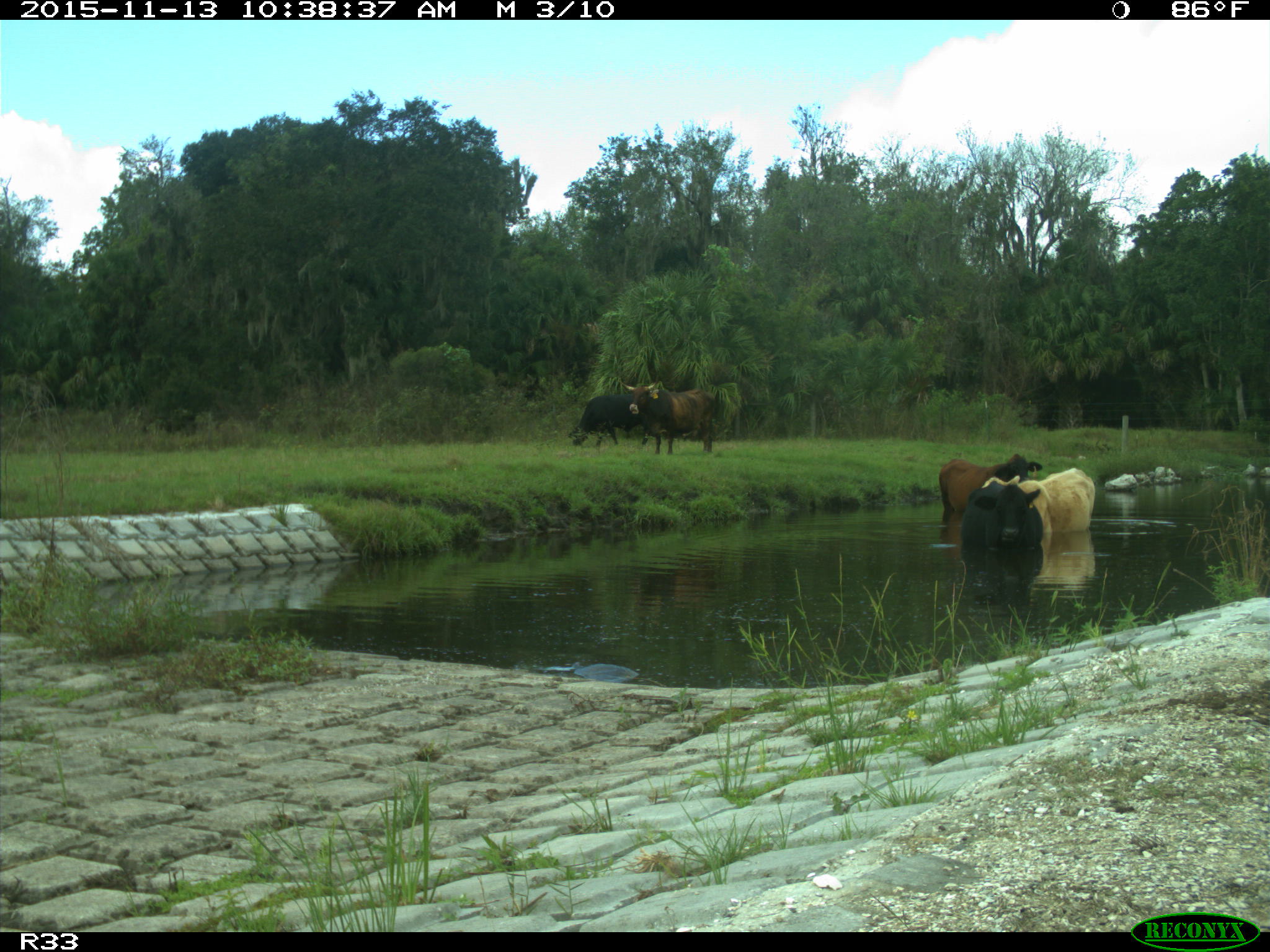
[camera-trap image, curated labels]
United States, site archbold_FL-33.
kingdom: Animalia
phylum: Chordata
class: Mammalia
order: Artiodactyla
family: Bovidae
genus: Bos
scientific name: Bos taurus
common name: domestic cow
Bos taurus (domestic cow).